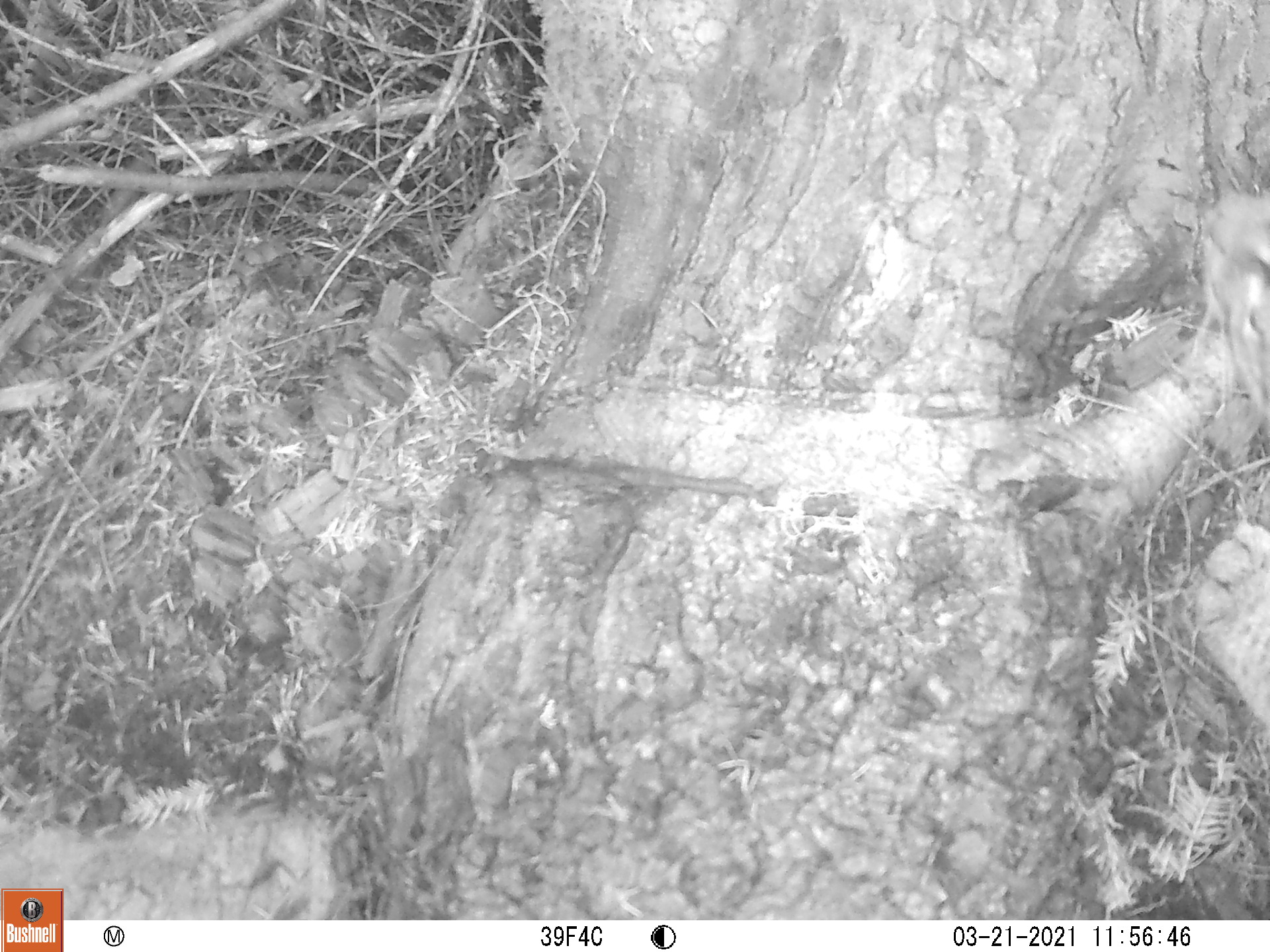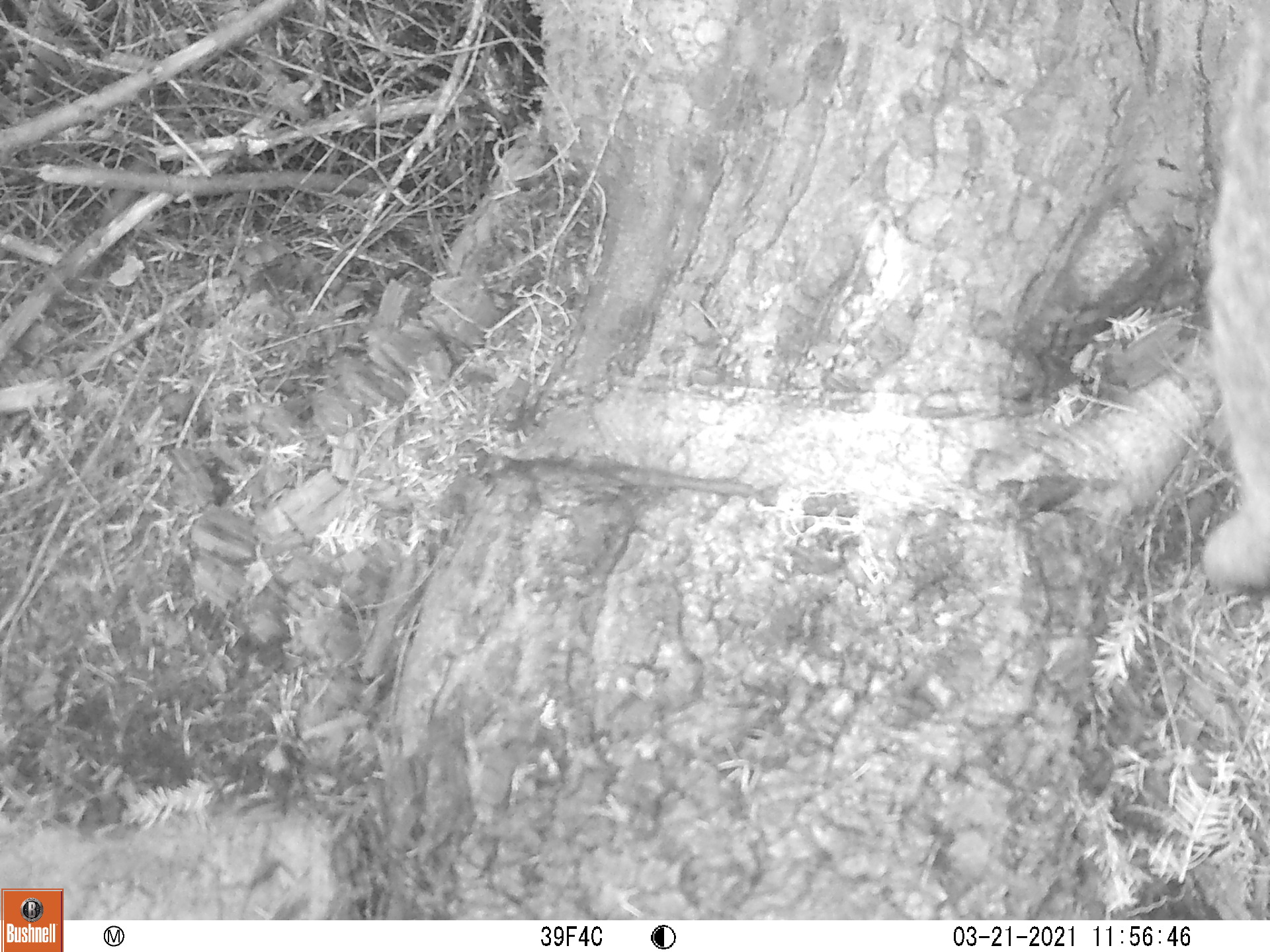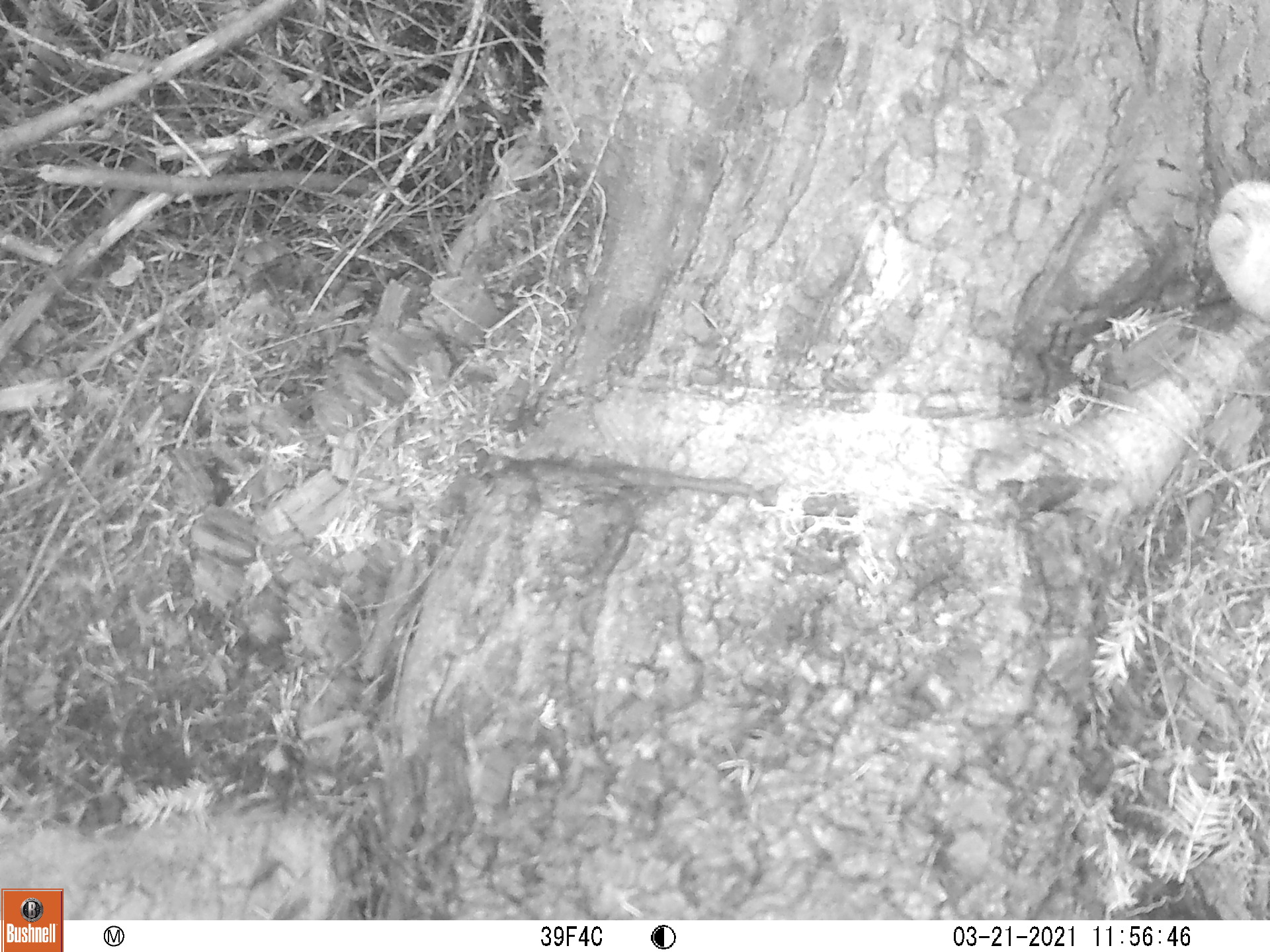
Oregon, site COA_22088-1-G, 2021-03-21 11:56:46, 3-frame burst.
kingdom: Animalia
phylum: Chordata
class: Mammalia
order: Carnivora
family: Felidae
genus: Lynx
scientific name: Lynx rufus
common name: bobcat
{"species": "bobcat (Lynx rufus)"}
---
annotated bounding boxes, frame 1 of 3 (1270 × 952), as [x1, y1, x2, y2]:
bobcat: [1159, 175, 1267, 777]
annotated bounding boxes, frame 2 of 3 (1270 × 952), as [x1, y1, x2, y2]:
bobcat: [1176, 27, 1269, 623]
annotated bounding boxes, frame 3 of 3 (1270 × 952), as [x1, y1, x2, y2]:
bobcat: [1198, 160, 1267, 357]